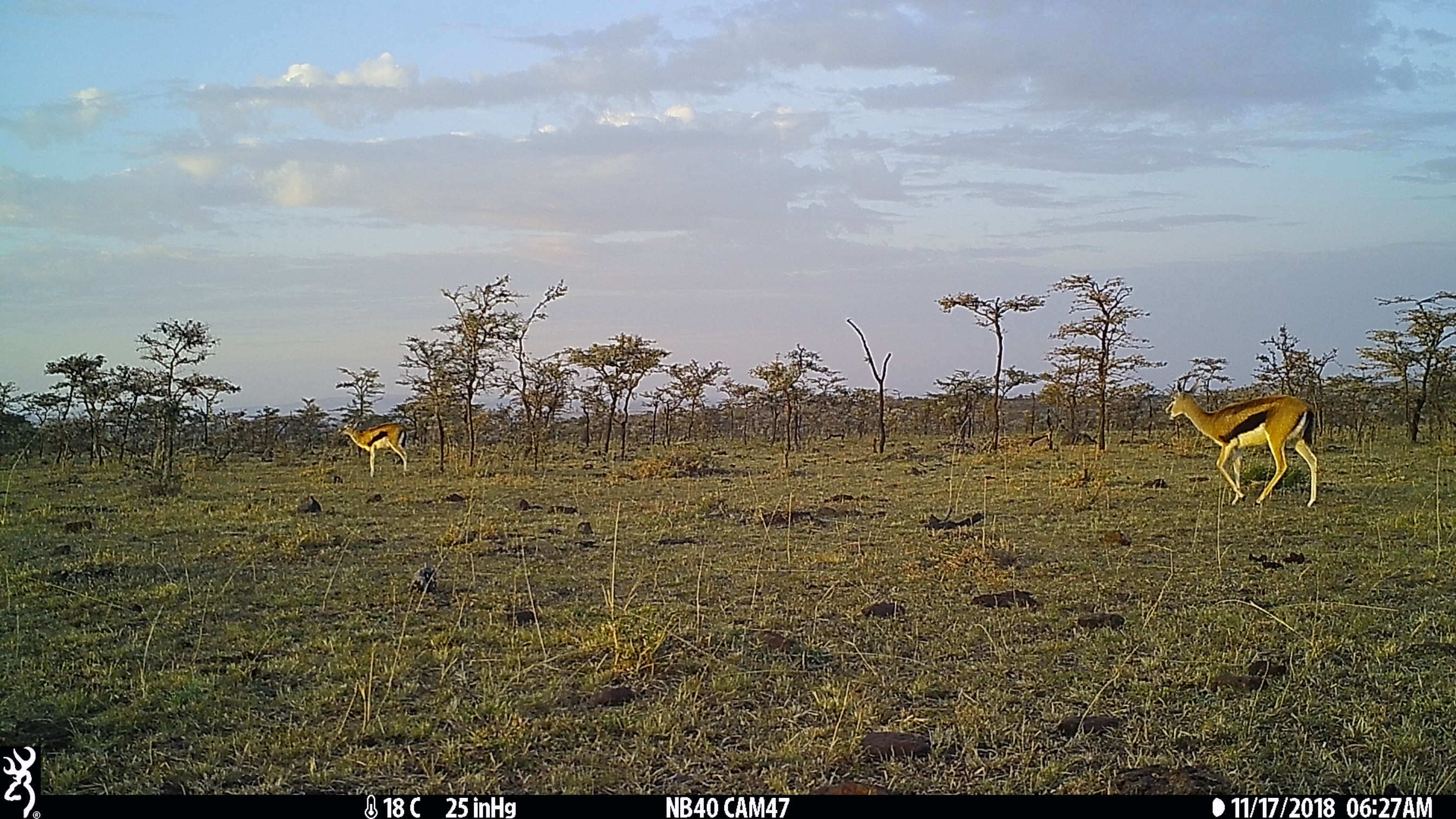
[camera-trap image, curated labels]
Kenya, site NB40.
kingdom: Animalia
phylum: Chordata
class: Mammalia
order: Artiodactyla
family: Bovidae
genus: Eudorcas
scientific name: Eudorcas thomsonii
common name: thomon's gazelle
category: gazelle thomsons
Gazelle thomsons (thomon's gazelle) (Eudorcas thomsonii).